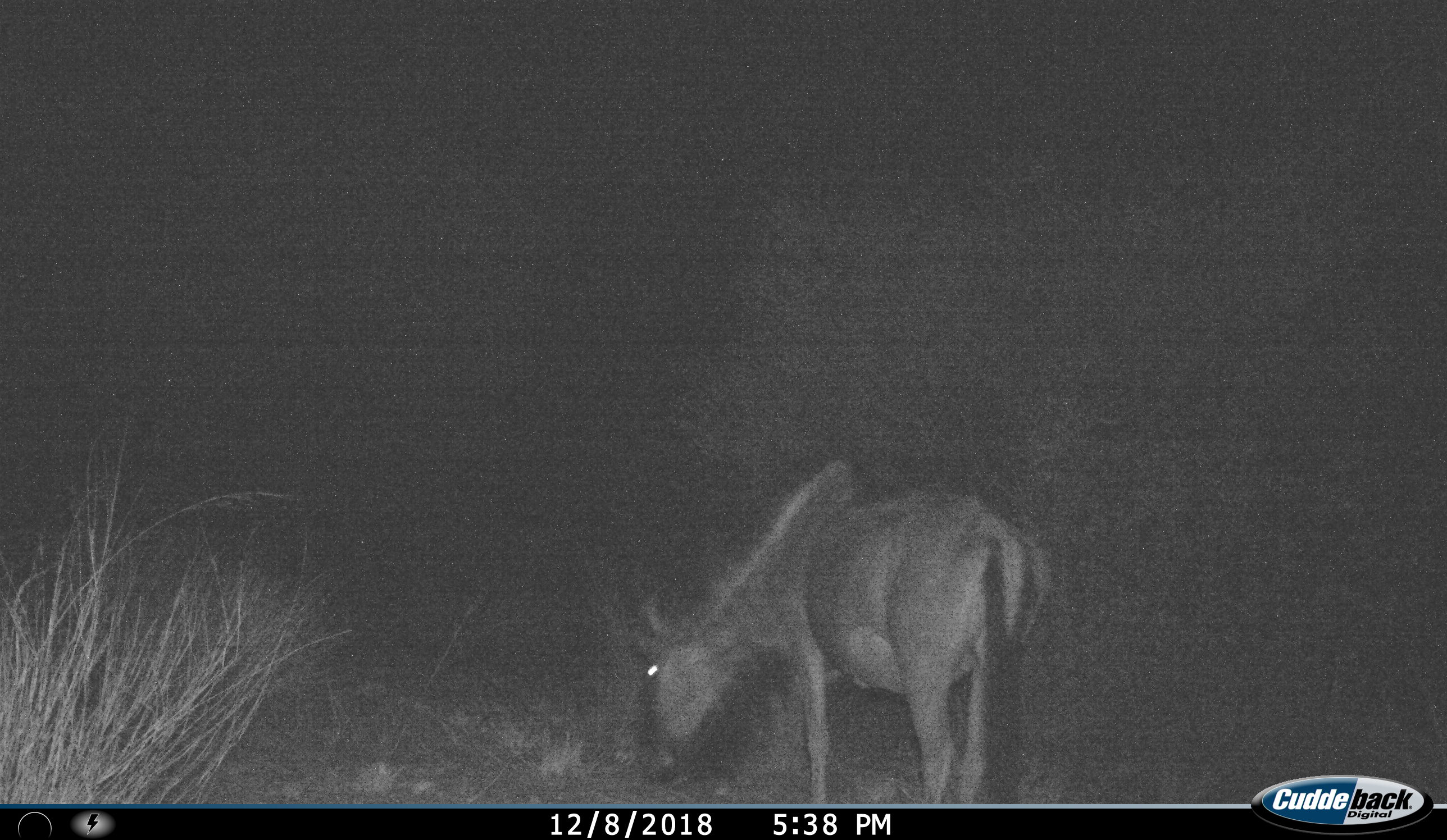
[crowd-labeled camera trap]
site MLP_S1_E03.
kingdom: Animalia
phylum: Chordata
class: Mammalia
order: Artiodactyla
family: Bovidae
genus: Connochaetes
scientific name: Connochaetes taurinus taurinus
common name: blue wildebeest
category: wildebeestblue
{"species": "wildebeestblue (blue wildebeest) (Connochaetes taurinus taurinus)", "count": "1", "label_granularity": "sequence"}